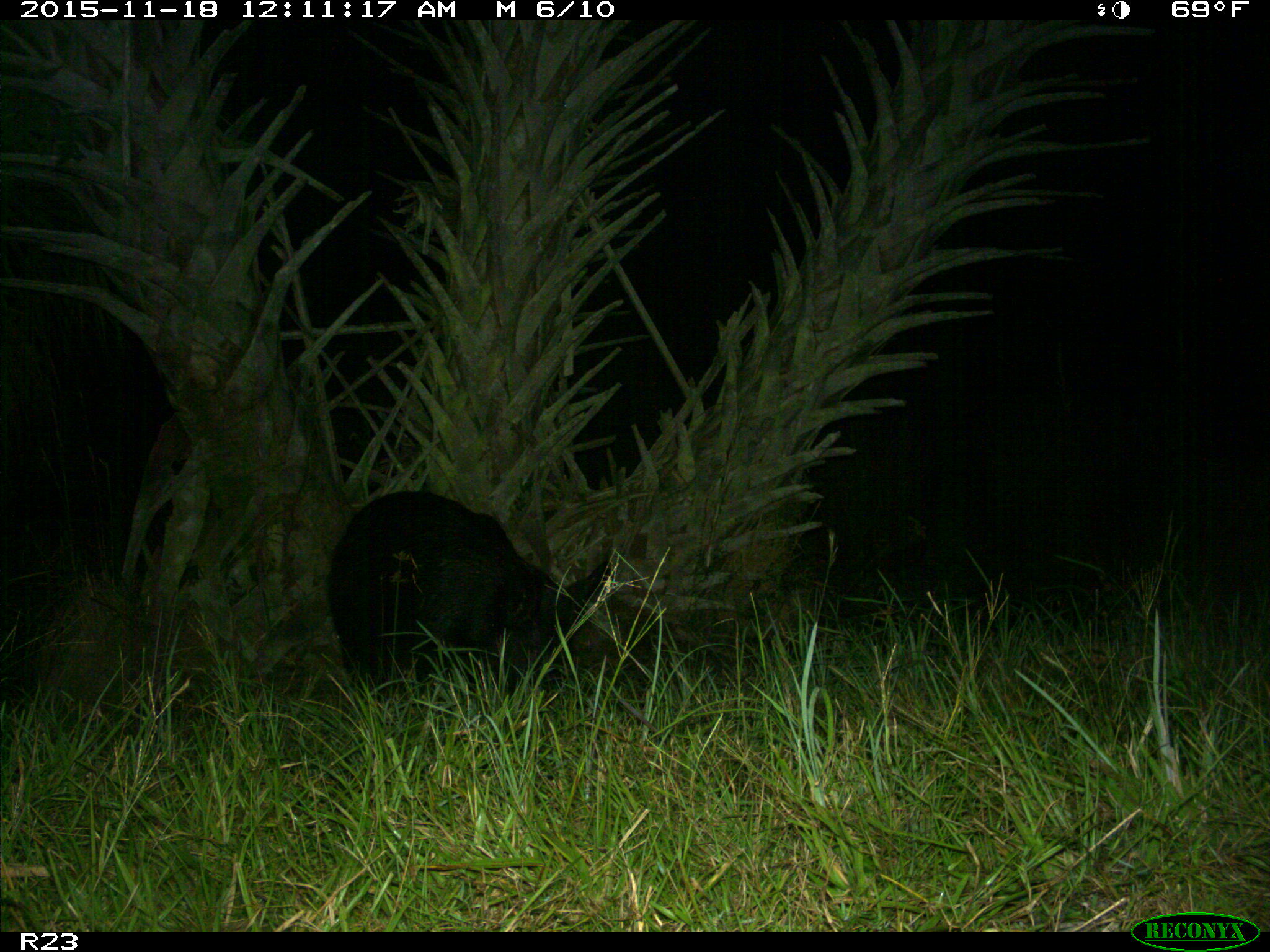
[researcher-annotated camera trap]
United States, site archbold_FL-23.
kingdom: Animalia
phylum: Chordata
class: Mammalia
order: Artiodactyla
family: Suidae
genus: Sus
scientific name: Sus scrofa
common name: wild boar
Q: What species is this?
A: Sus scrofa (wild boar).